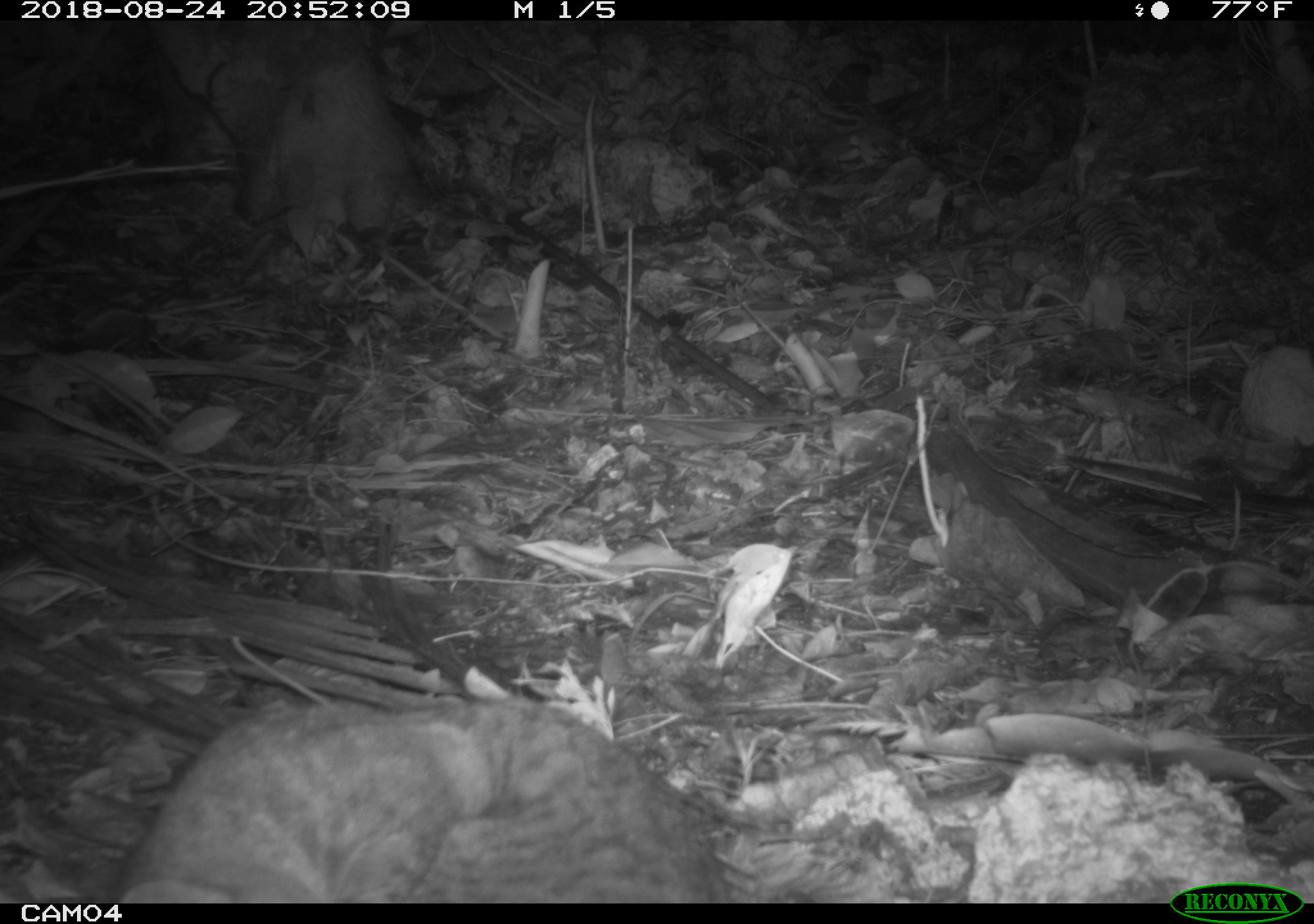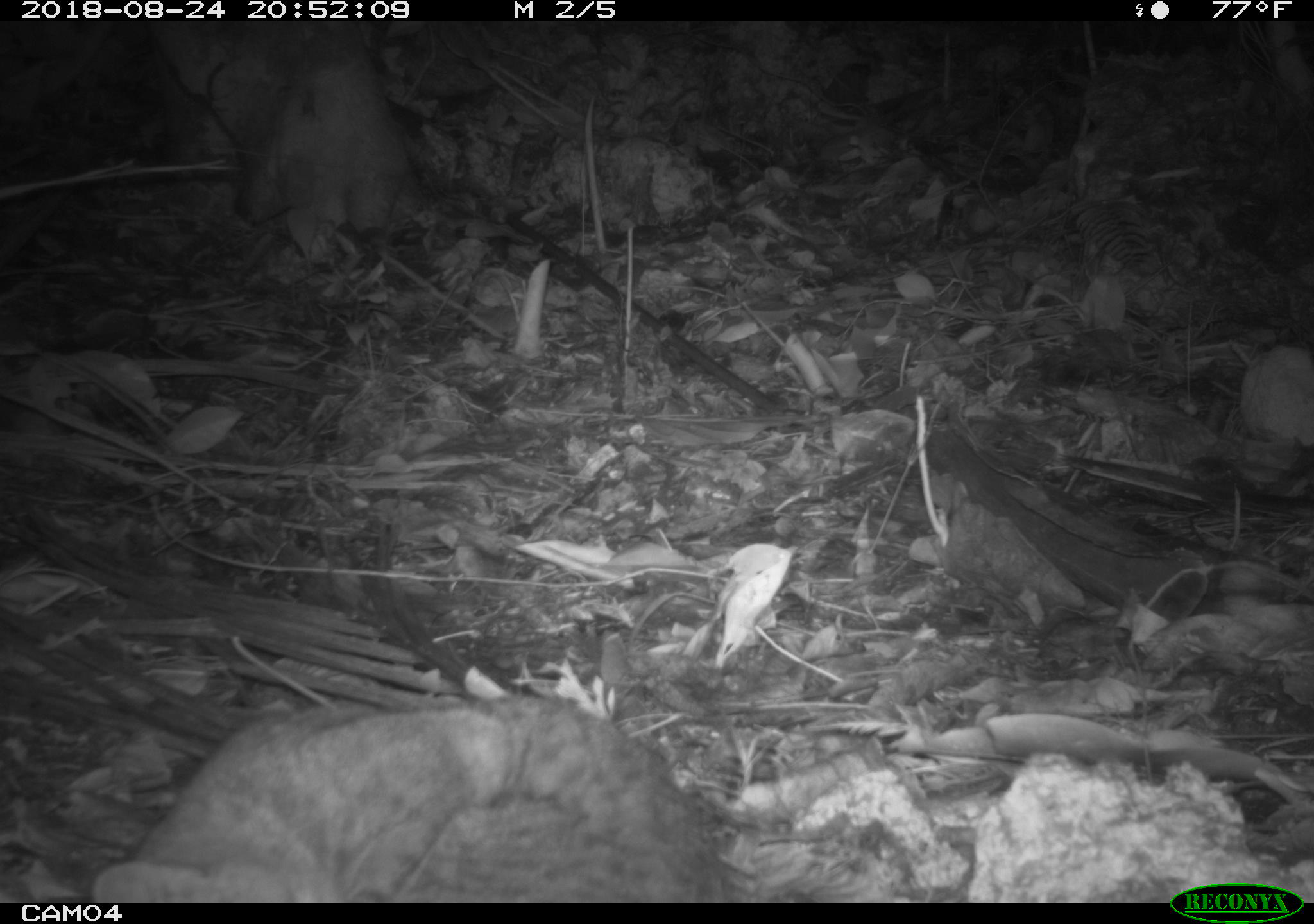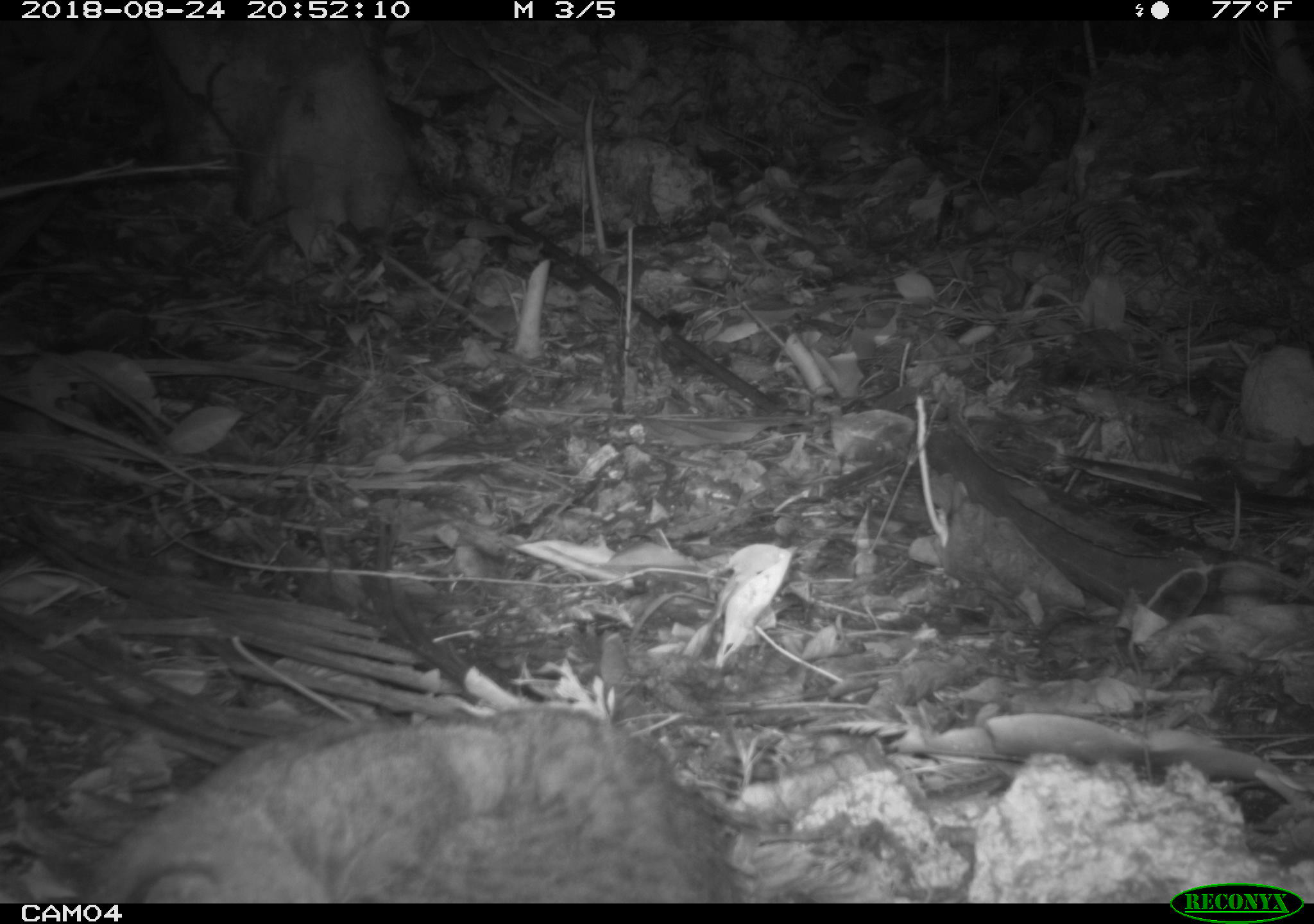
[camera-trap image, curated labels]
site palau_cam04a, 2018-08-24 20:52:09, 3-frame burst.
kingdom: Animalia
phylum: Chordata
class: Mammalia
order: Carnivora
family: Felidae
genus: Felis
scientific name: Felis catus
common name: cat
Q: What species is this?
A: Cat (Felis catus).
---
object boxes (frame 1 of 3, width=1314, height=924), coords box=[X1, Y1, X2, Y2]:
cat: box=[98, 692, 735, 902]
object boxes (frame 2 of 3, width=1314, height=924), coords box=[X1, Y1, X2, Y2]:
cat: box=[72, 683, 743, 902]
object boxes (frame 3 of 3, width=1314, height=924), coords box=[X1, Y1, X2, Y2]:
cat: box=[51, 697, 753, 900]